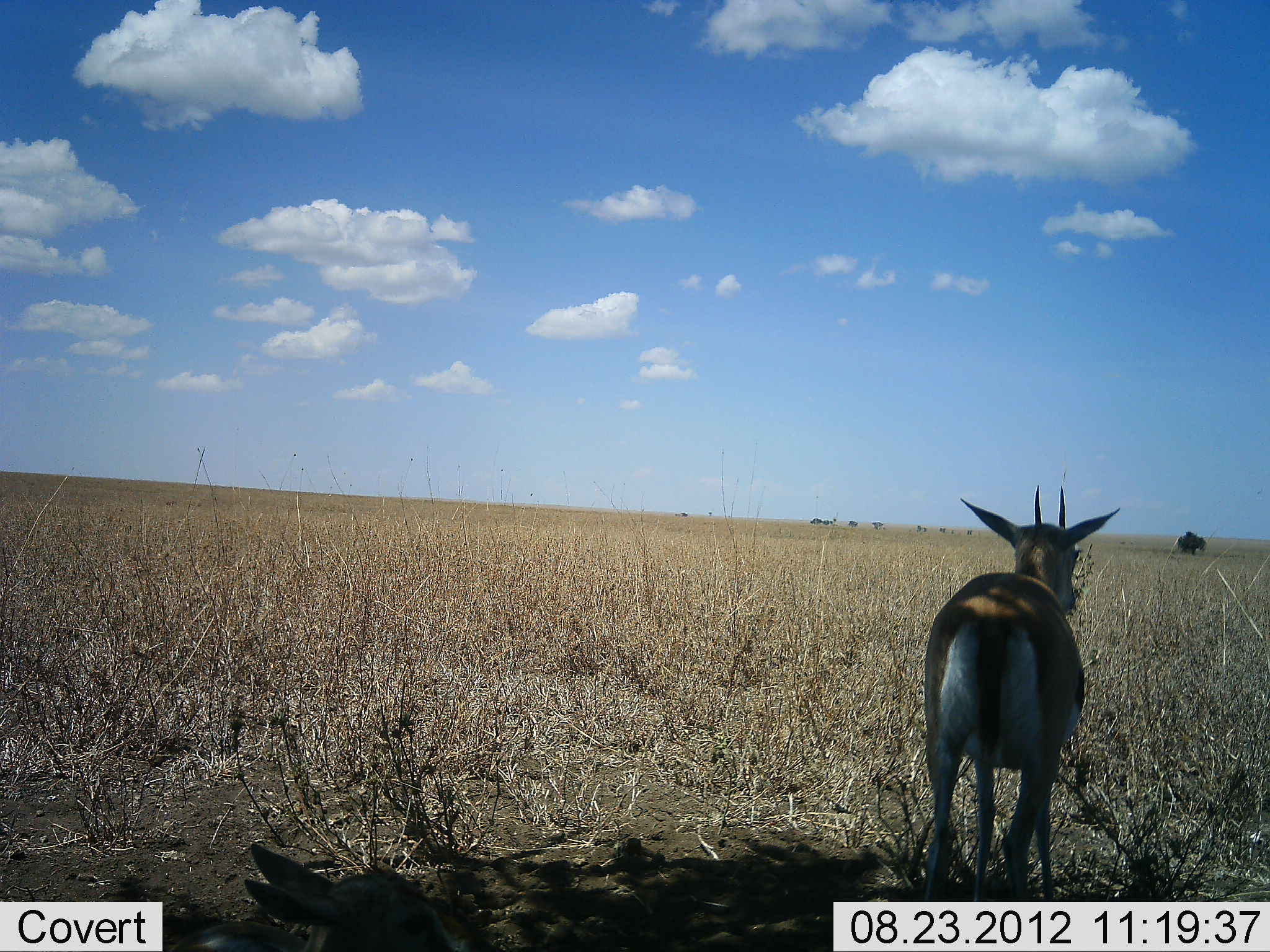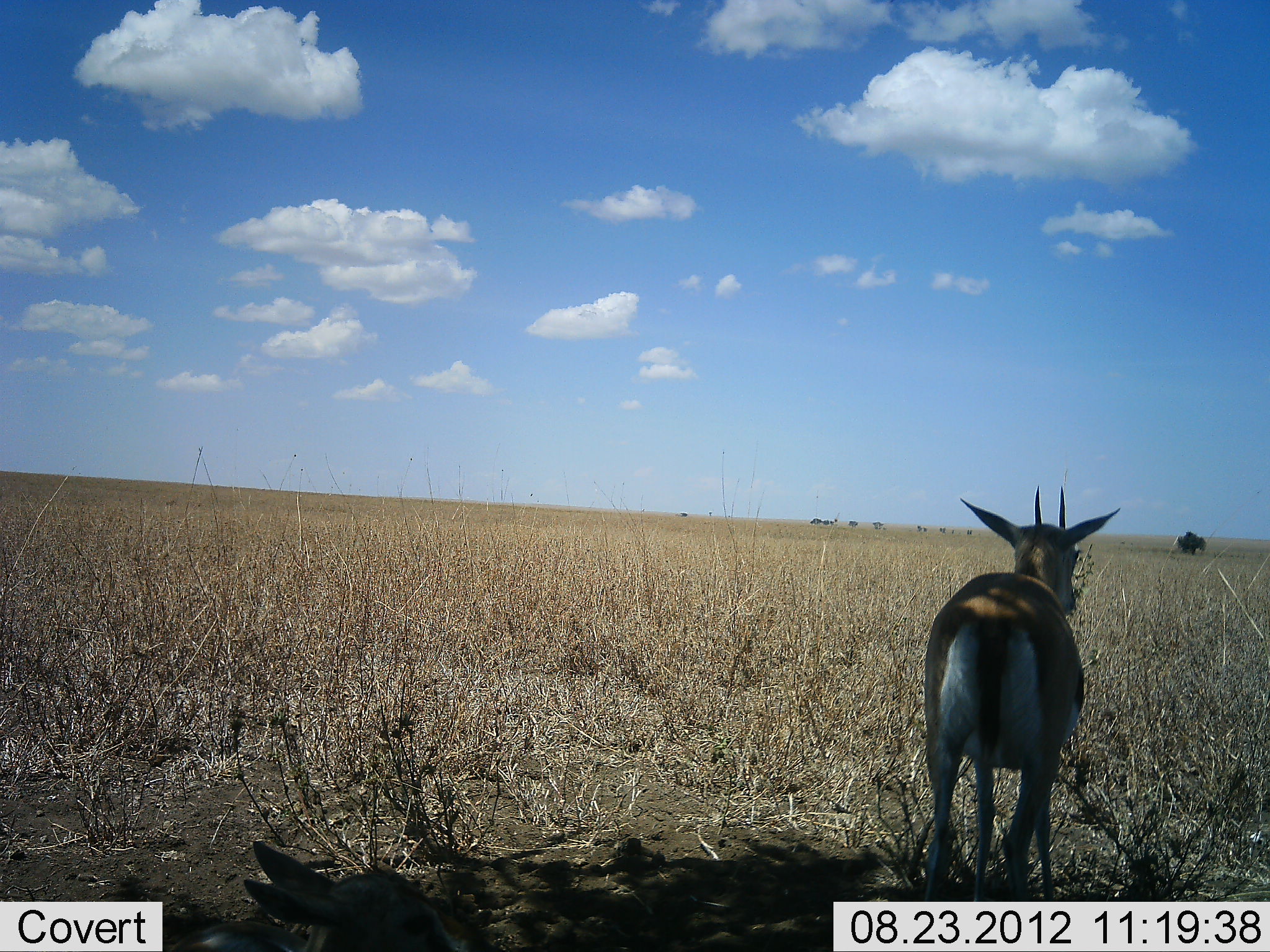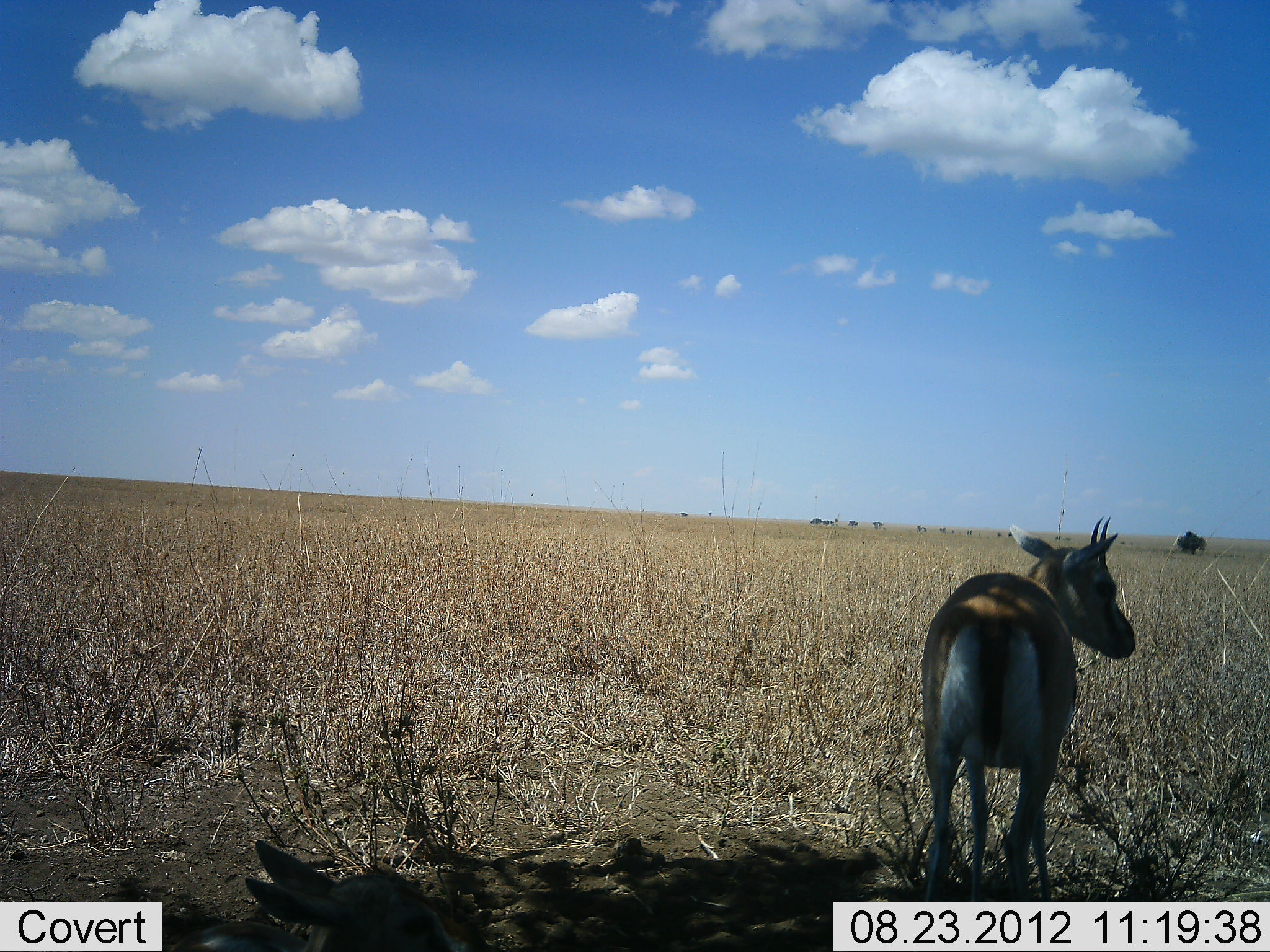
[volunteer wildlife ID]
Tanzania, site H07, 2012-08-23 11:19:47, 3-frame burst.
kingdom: Animalia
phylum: Chordata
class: Mammalia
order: Artiodactyla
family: Bovidae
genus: Eudorcas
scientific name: Eudorcas thomsonii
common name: thomson's gazelle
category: gazellethomsons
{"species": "gazellethomsons (thomson's gazelle) (Eudorcas thomsonii)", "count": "1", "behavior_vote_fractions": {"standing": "100%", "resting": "20%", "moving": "0%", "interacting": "0%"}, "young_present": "0%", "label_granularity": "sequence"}